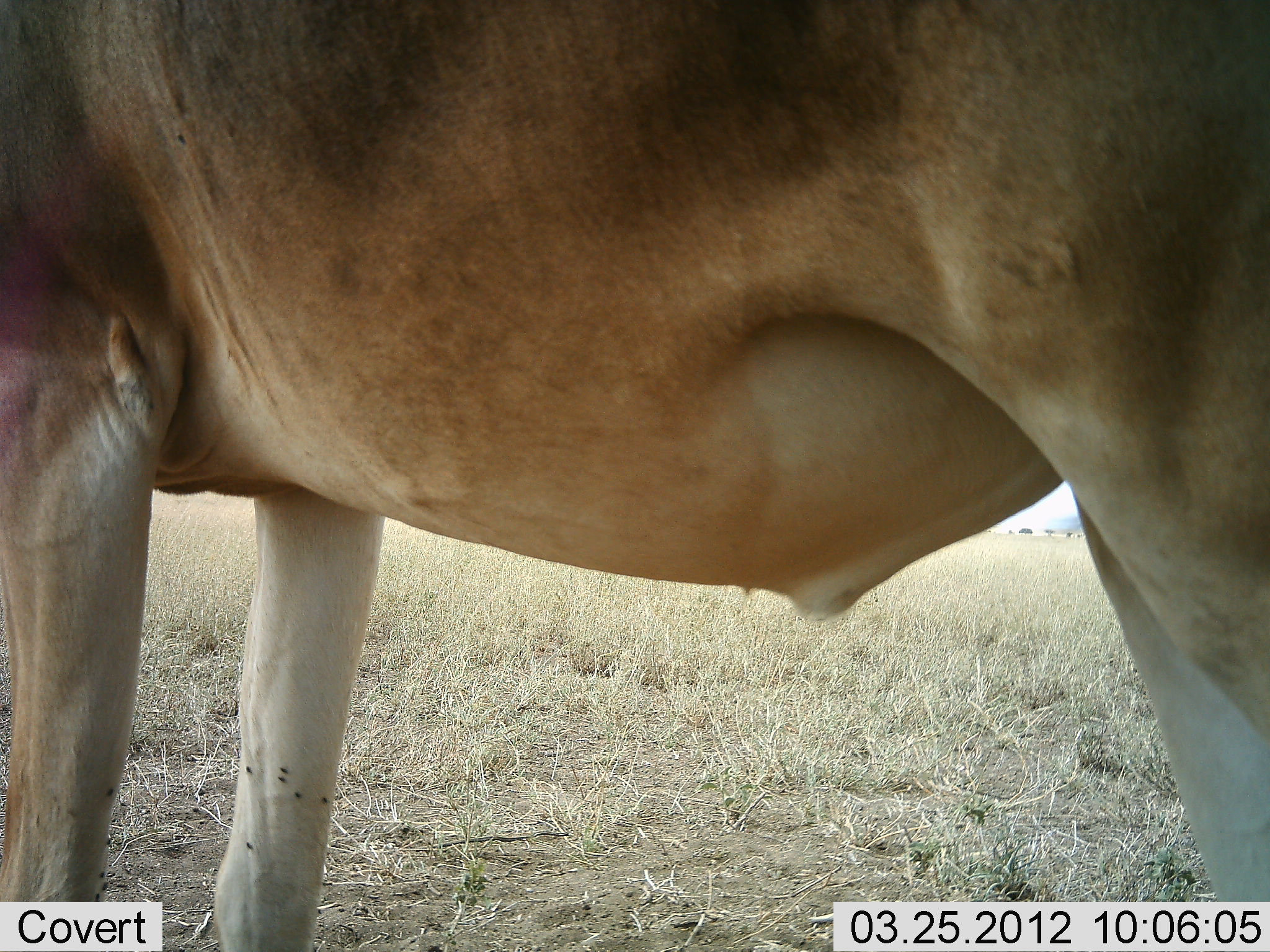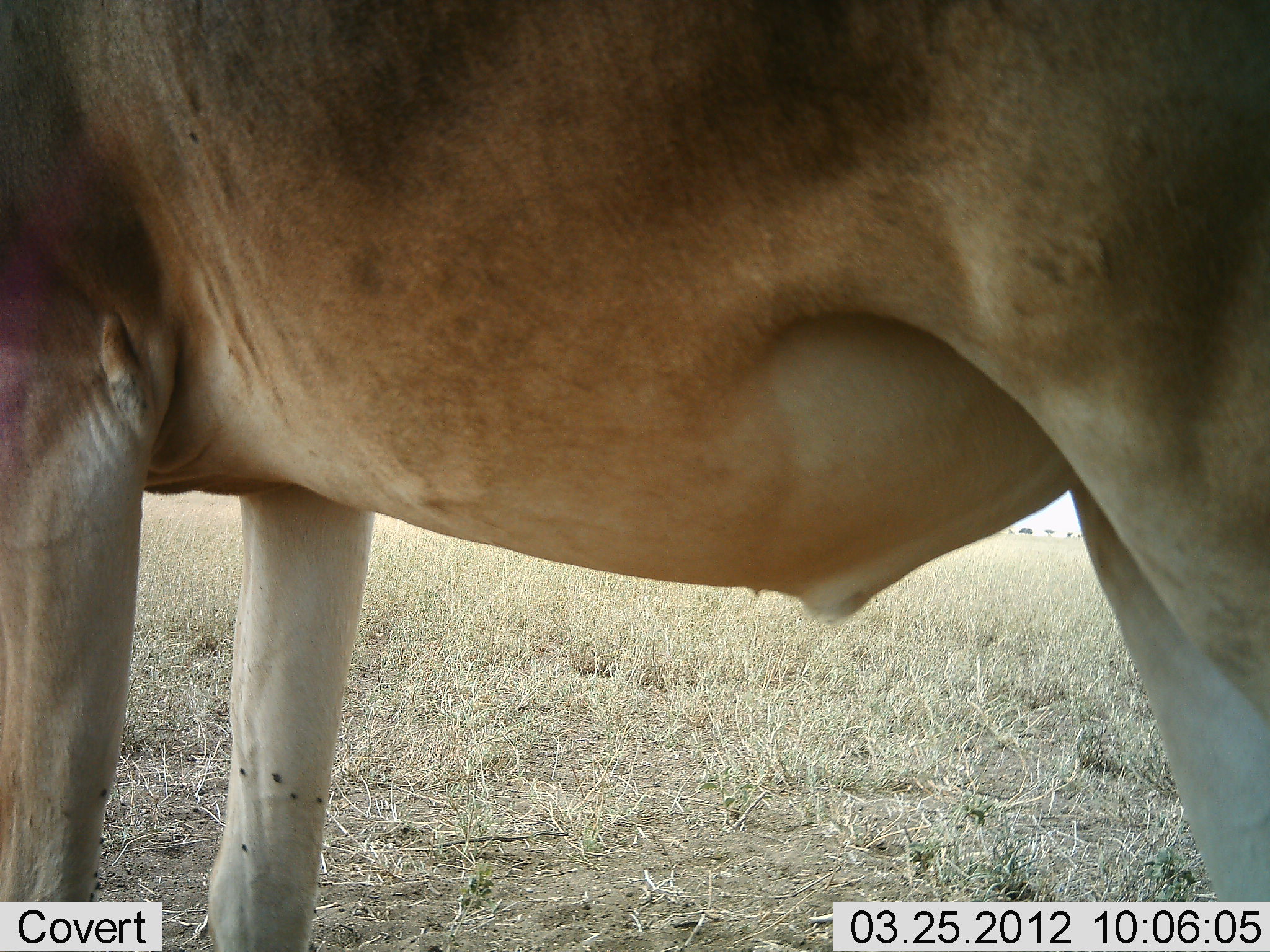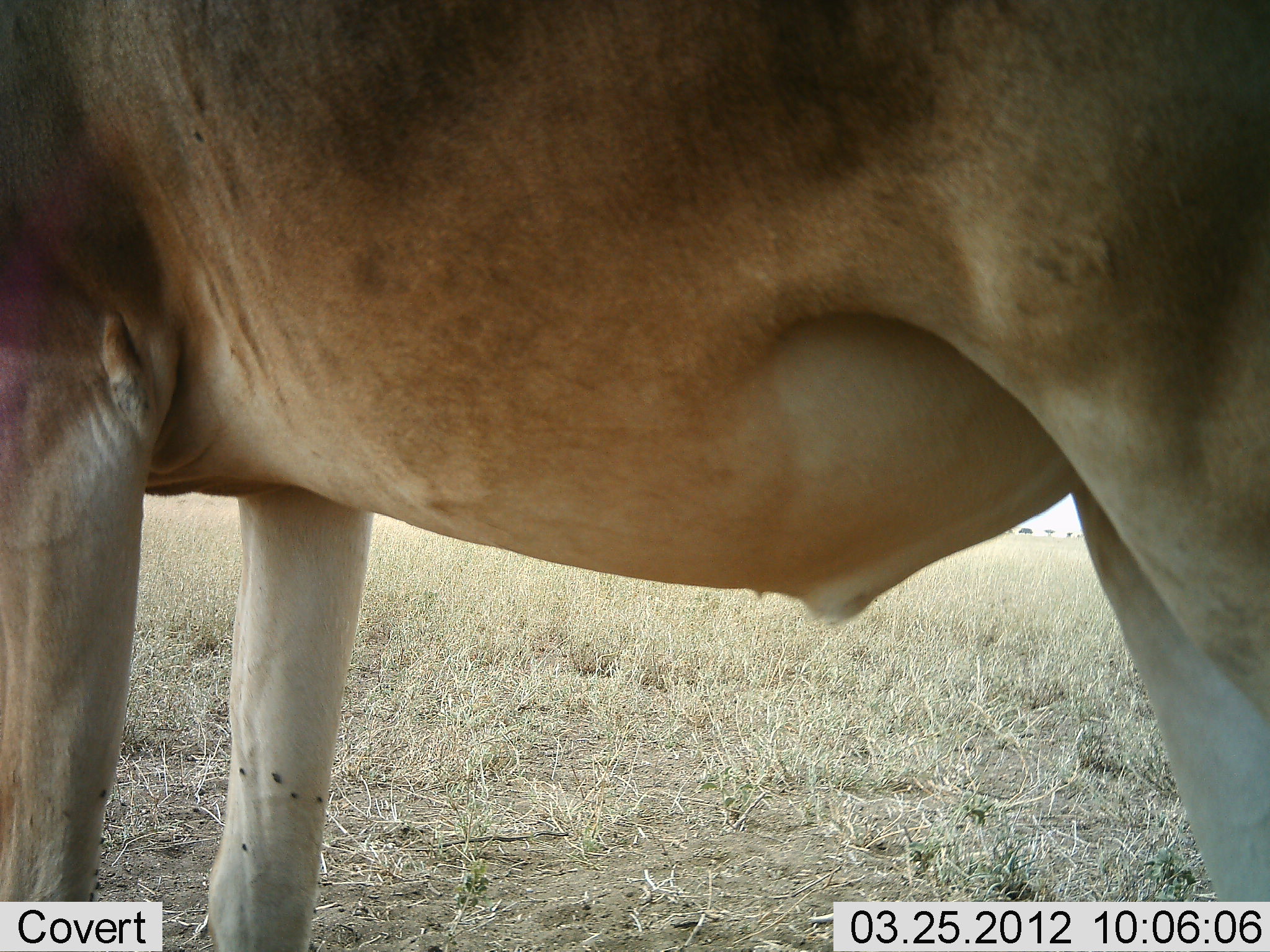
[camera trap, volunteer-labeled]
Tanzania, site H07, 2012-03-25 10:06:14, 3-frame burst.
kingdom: Animalia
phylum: Chordata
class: Mammalia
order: Artiodactyla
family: Bovidae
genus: Alcelaphus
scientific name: Alcelaphus buselaphus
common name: hartebeest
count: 1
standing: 100%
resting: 0%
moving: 0%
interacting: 0%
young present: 0%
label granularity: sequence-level